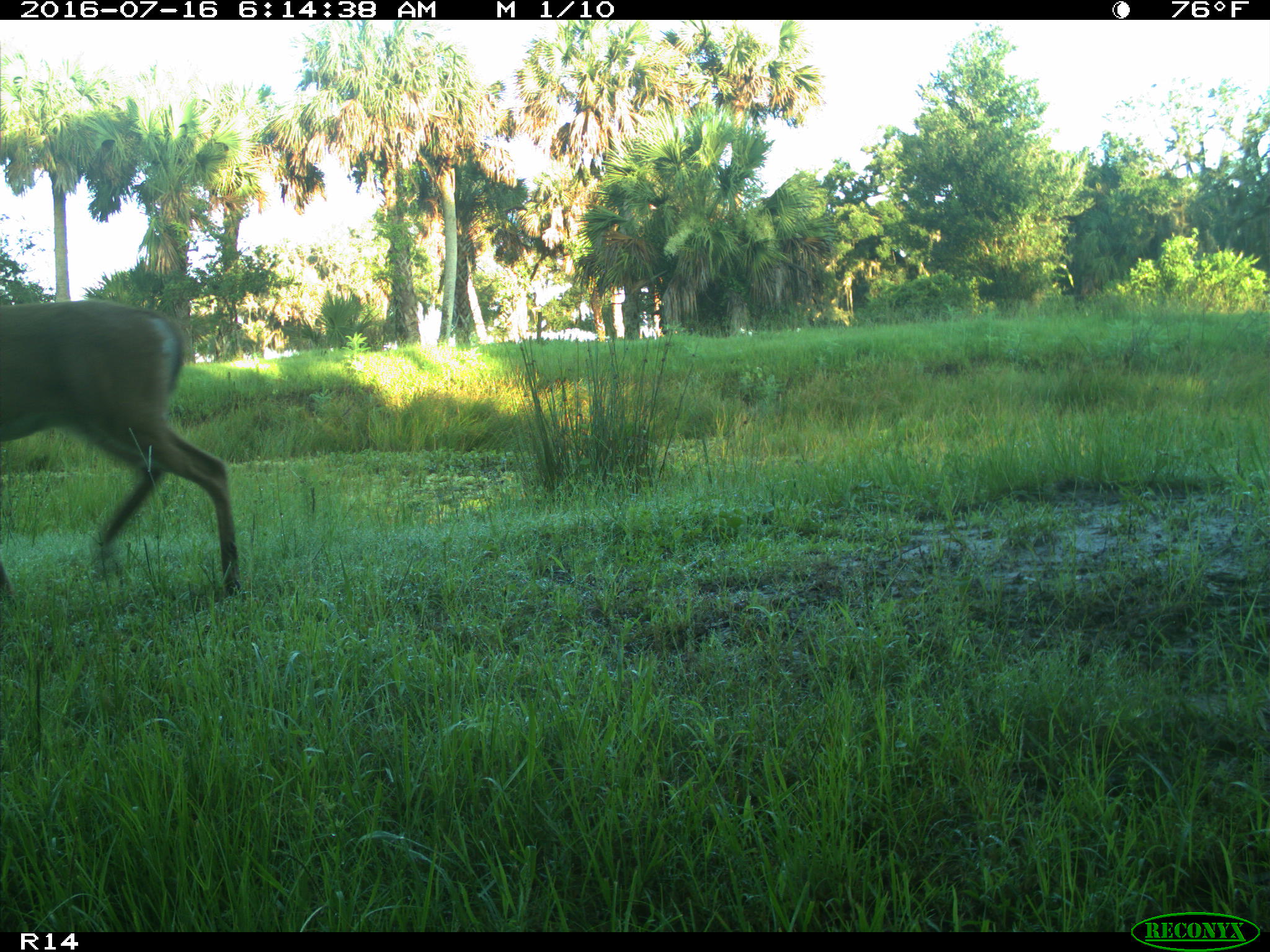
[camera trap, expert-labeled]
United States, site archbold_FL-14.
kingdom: Animalia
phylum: Chordata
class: Mammalia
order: Artiodactyla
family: Cervidae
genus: Odocoileus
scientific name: Odocoileus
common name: deer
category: unidentified deer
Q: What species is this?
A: Unidentified deer (deer) (Odocoileus).